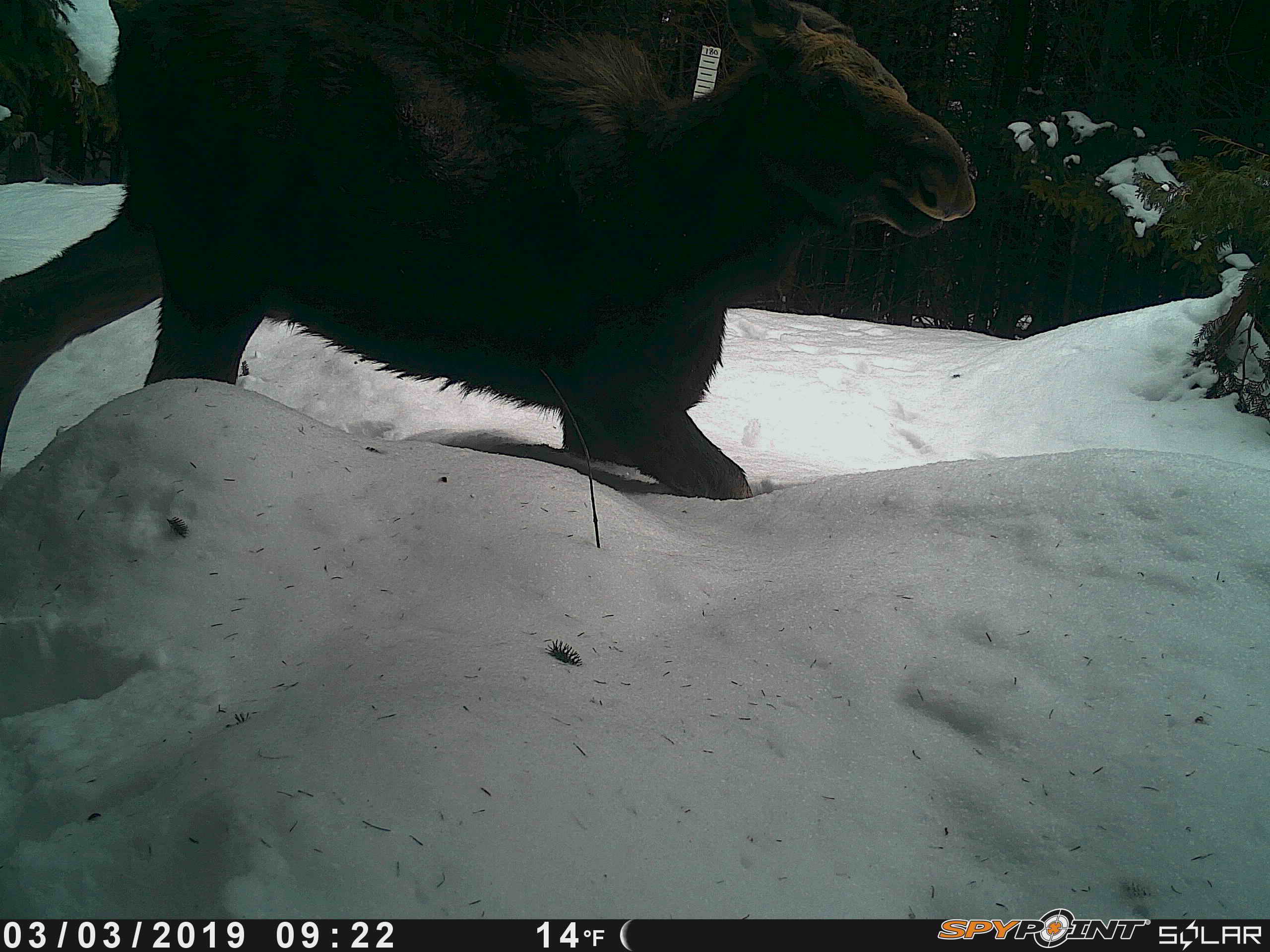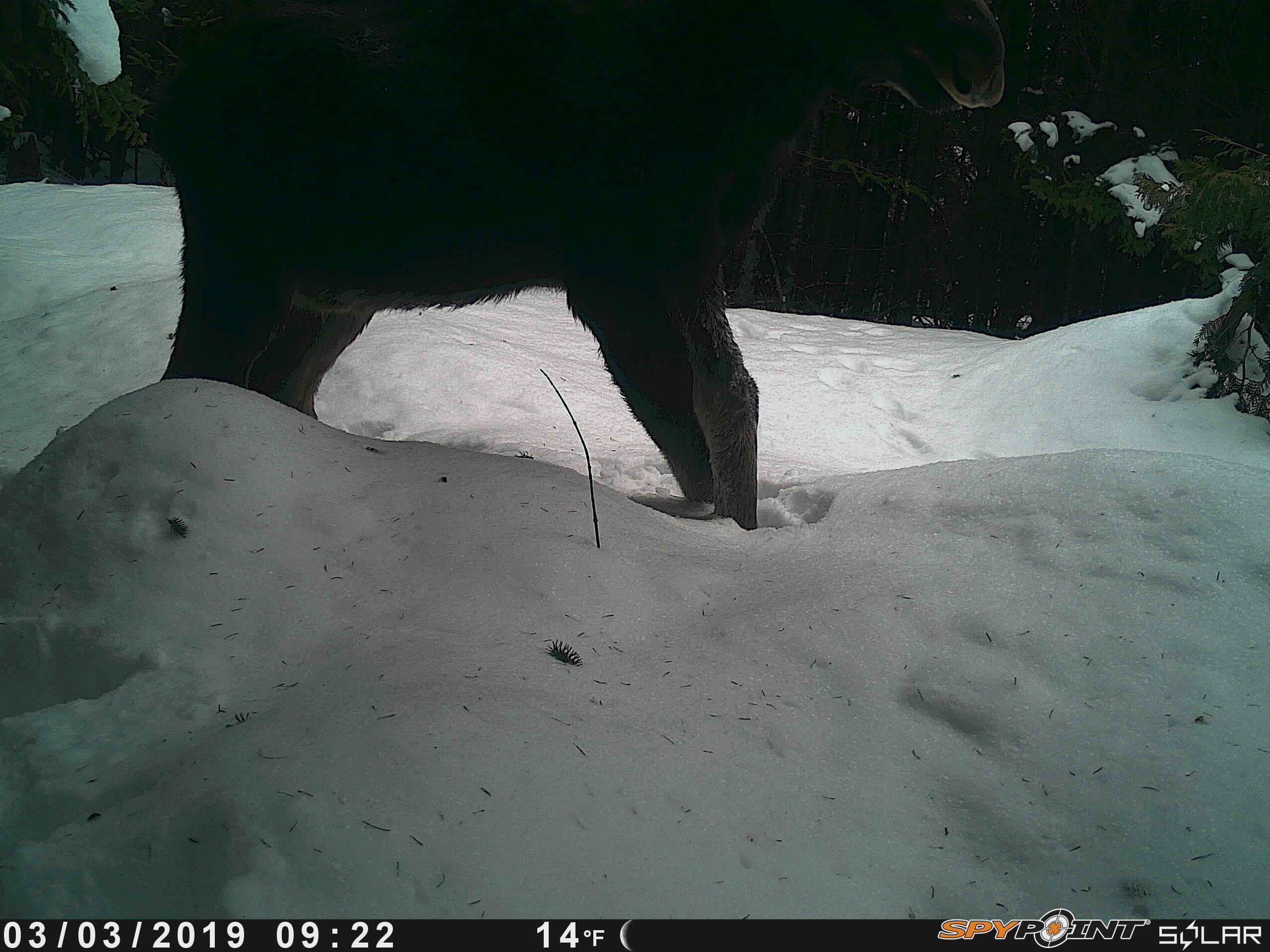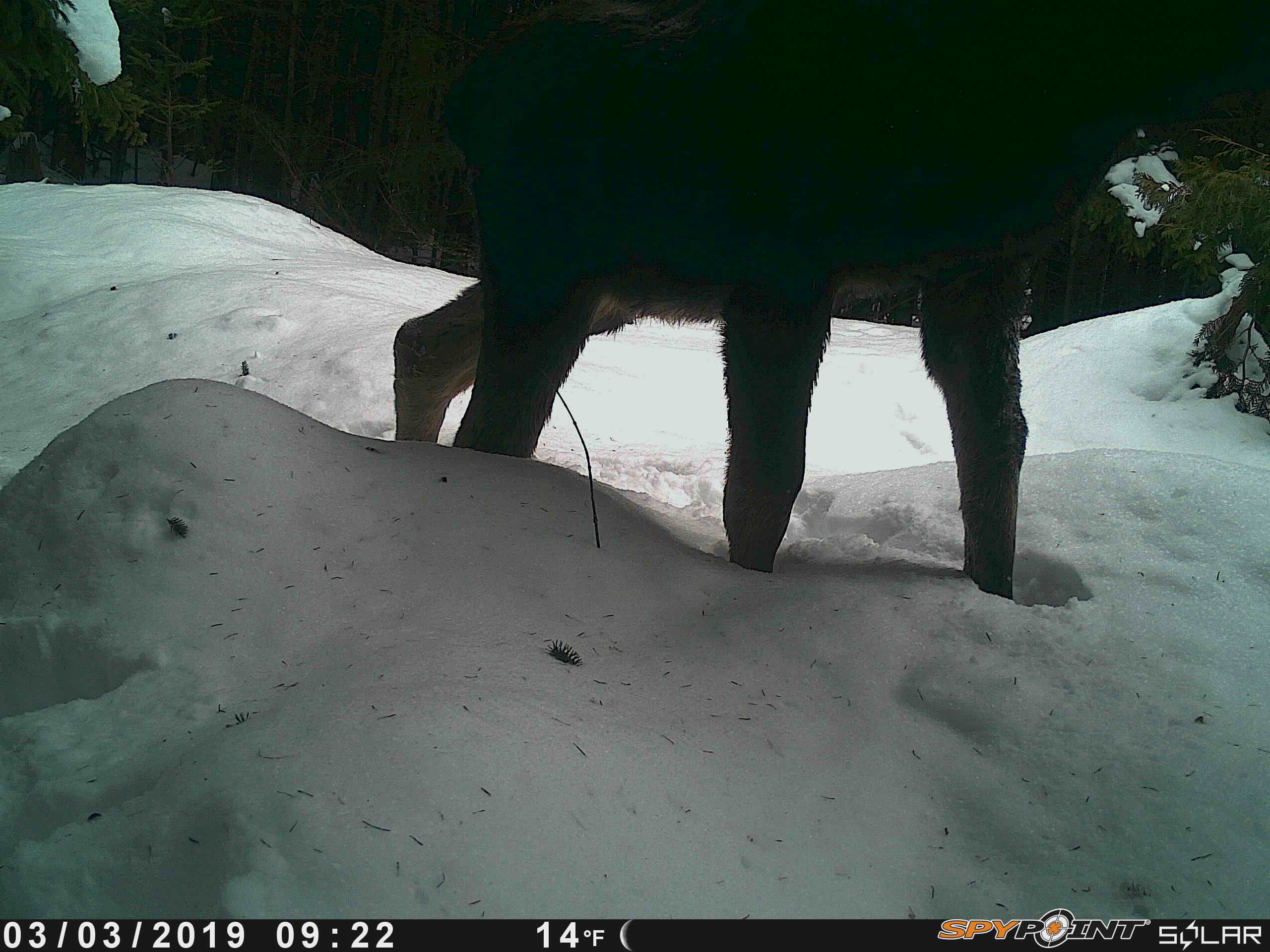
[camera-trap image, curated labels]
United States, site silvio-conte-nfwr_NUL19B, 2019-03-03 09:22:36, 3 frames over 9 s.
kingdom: Animalia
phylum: Chordata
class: Mammalia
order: Artiodactyla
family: Cervidae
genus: Alces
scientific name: Alces alces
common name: moose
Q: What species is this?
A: Moose (Alces alces).